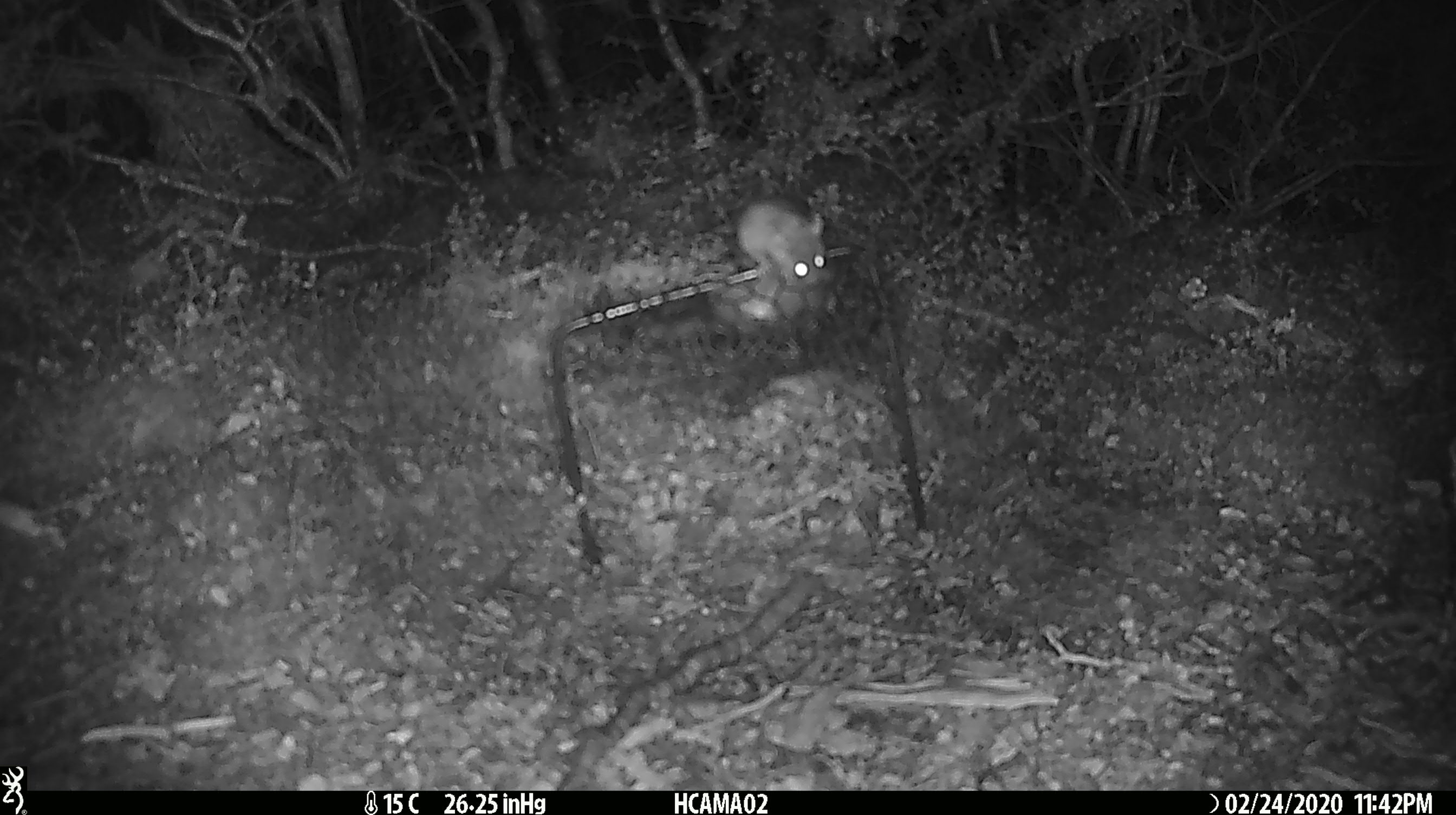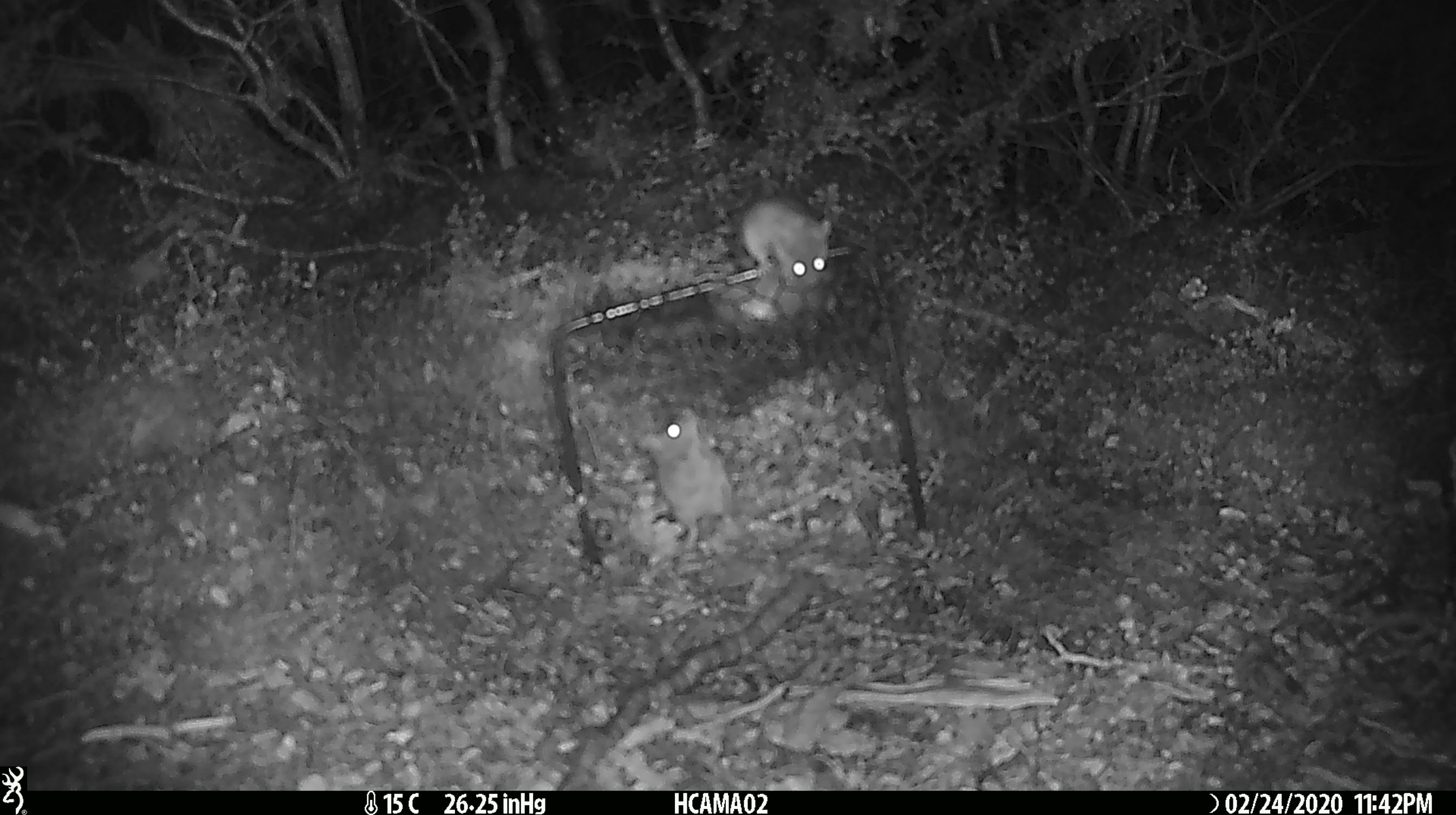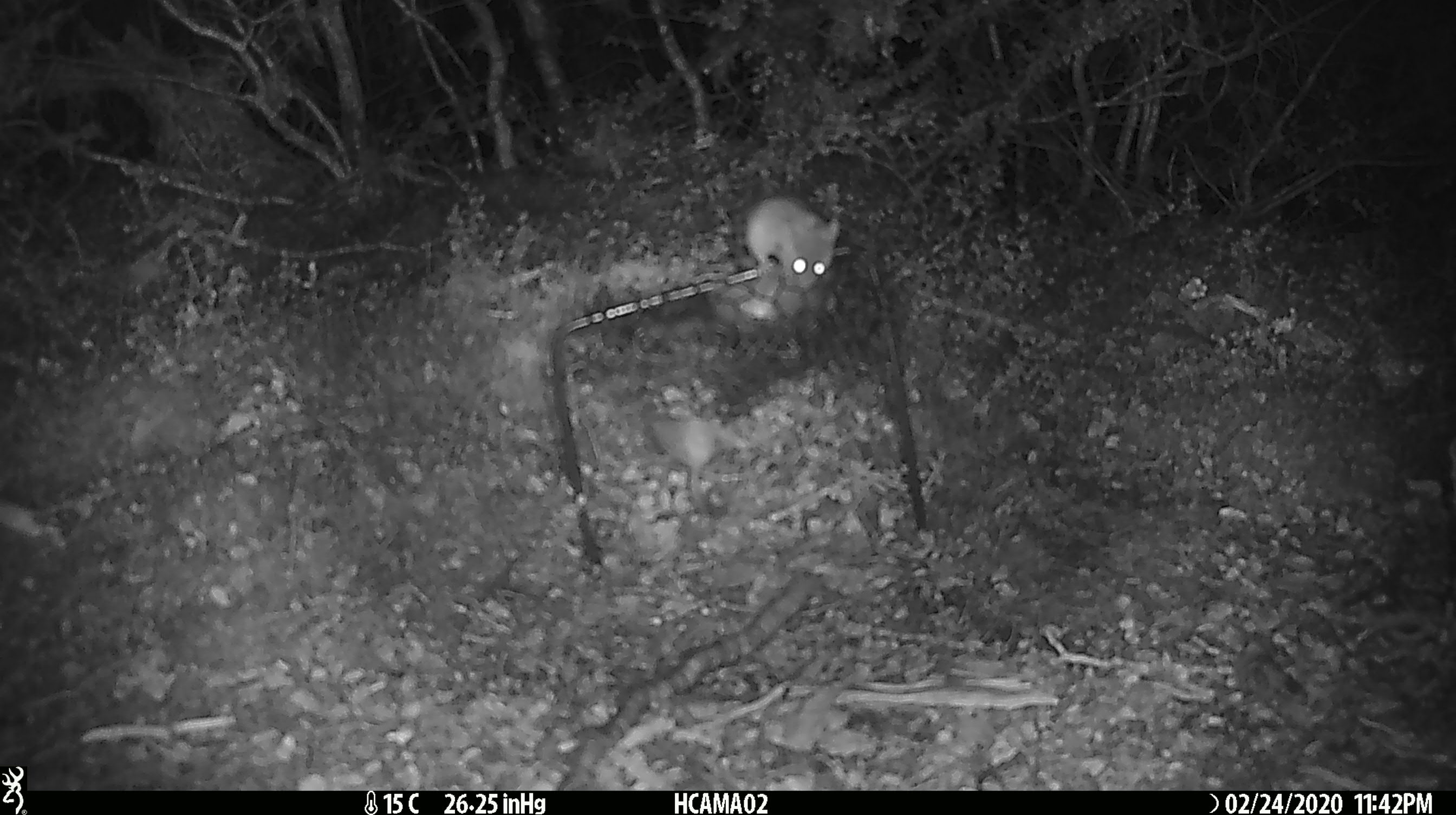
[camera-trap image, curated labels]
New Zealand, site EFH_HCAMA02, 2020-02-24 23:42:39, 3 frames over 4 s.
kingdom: Animalia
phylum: Chordata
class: Mammalia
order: Rodentia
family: Muridae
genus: Mus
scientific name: Mus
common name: mouse